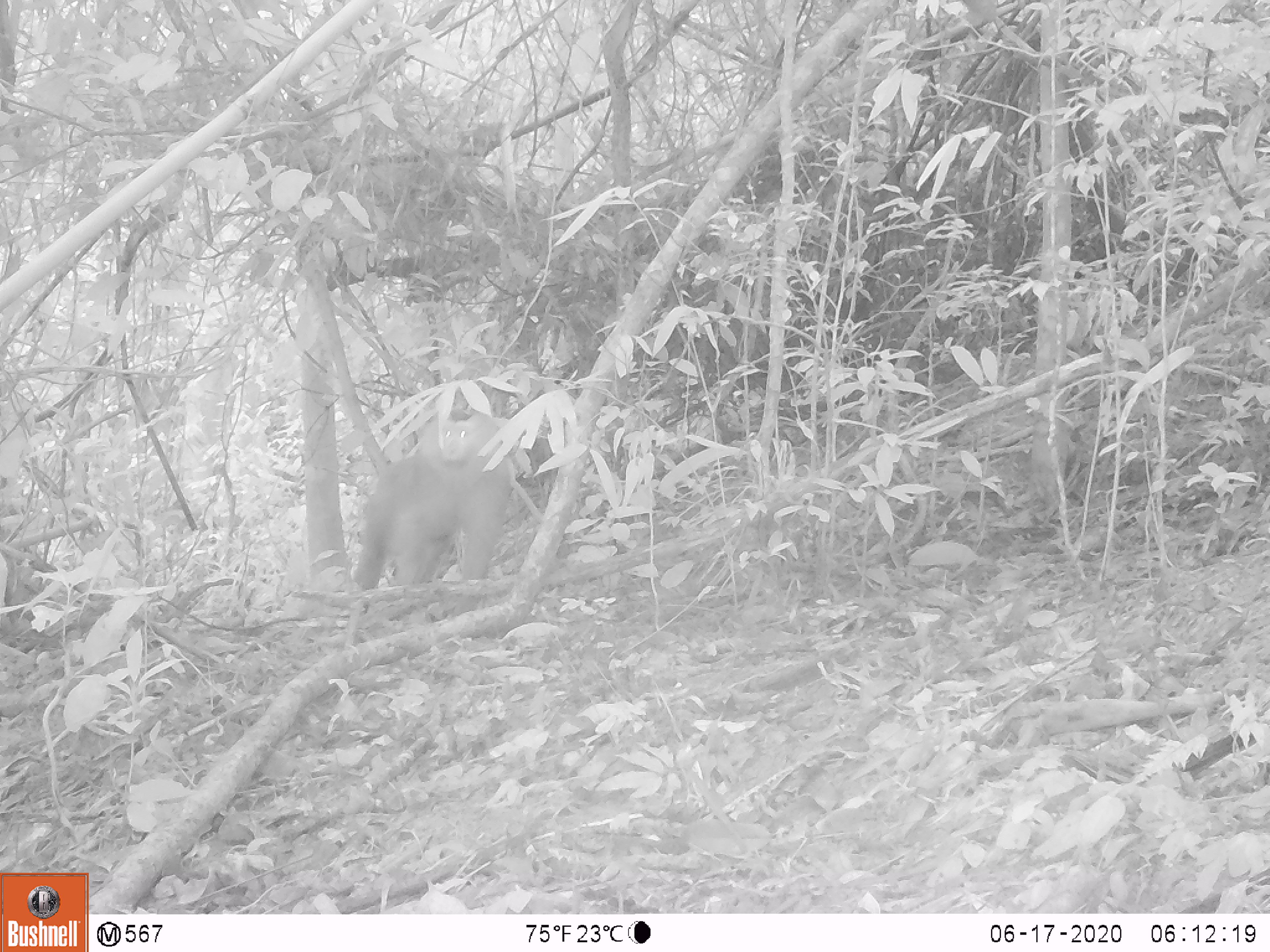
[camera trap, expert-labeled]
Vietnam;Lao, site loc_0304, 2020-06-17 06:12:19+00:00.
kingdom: Animalia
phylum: Chordata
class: Mammalia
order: Primates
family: Cercopithecidae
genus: Macaca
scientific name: Macaca nemestrina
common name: pig-tailed macaque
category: pig tailed macaque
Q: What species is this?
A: Pig tailed macaque (pig-tailed macaque) (Macaca nemestrina).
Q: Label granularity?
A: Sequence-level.